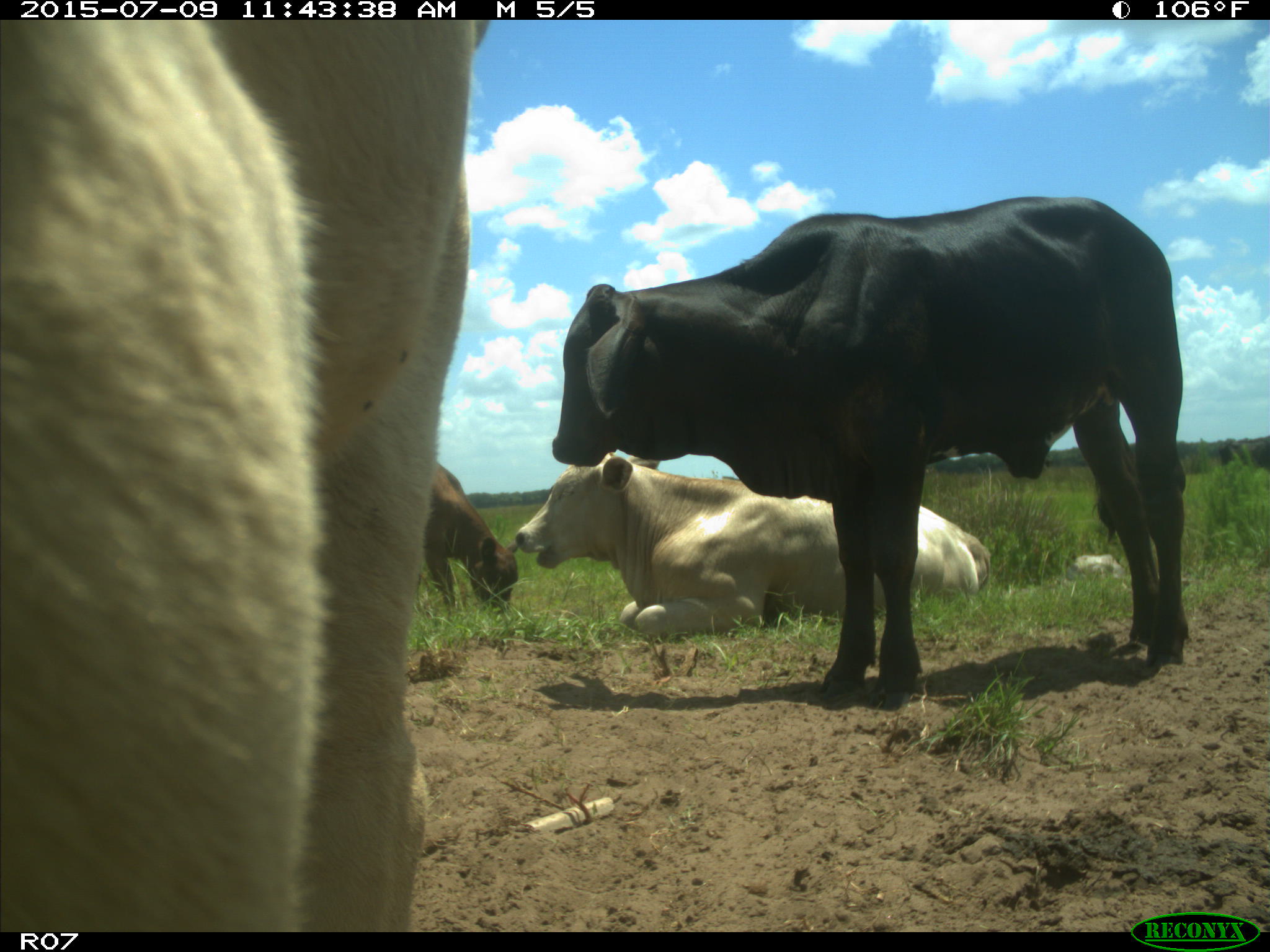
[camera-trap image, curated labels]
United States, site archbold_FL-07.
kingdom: Animalia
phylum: Chordata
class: Mammalia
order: Artiodactyla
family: Bovidae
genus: Bos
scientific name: Bos taurus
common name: domestic cow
Bos taurus (domestic cow).